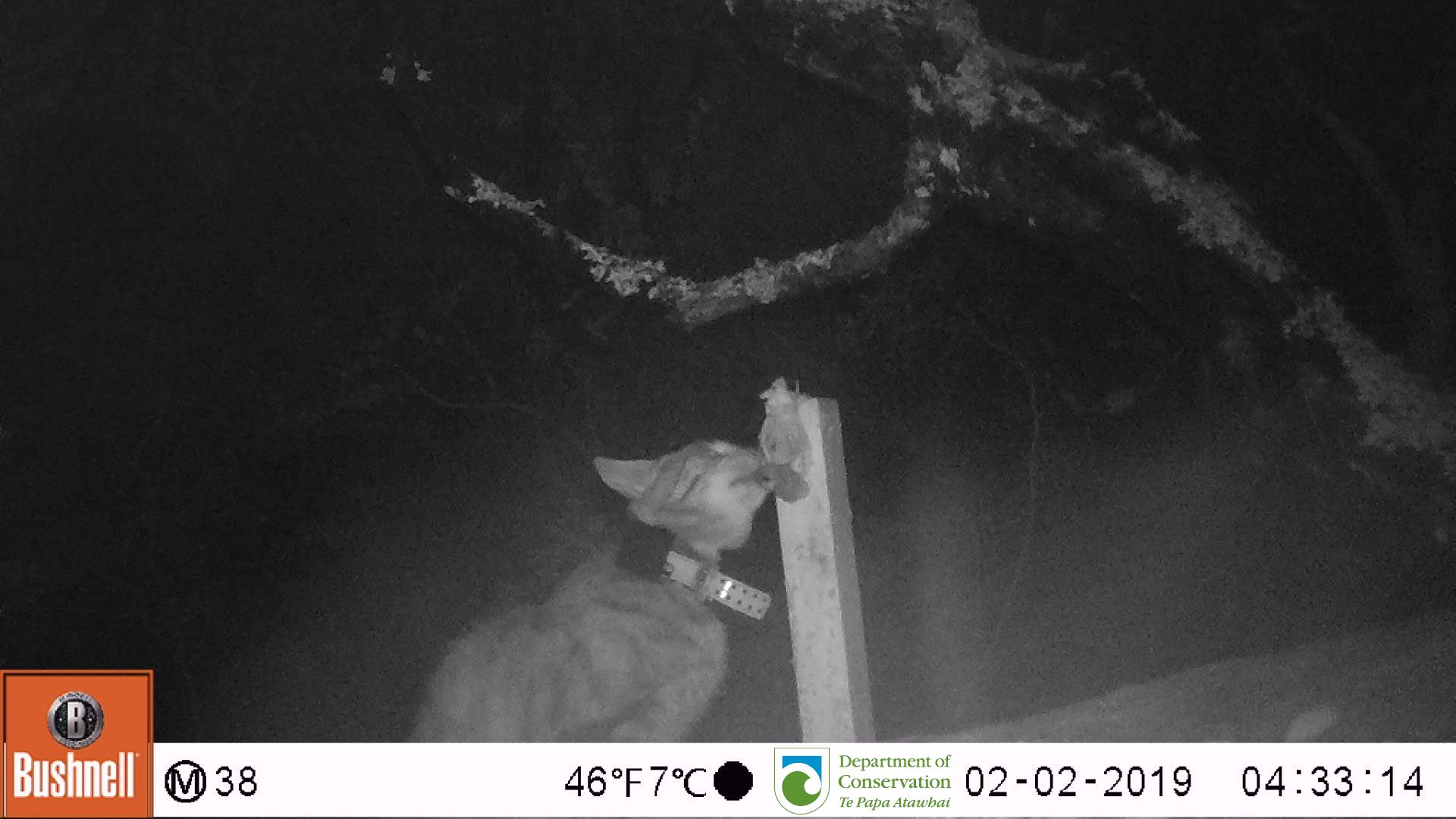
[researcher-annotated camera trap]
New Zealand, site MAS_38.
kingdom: Animalia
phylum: Chordata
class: Mammalia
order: Carnivora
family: Felidae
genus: Felis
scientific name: Felis catus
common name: domestic cat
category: cat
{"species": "cat (domestic cat) (Felis catus)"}